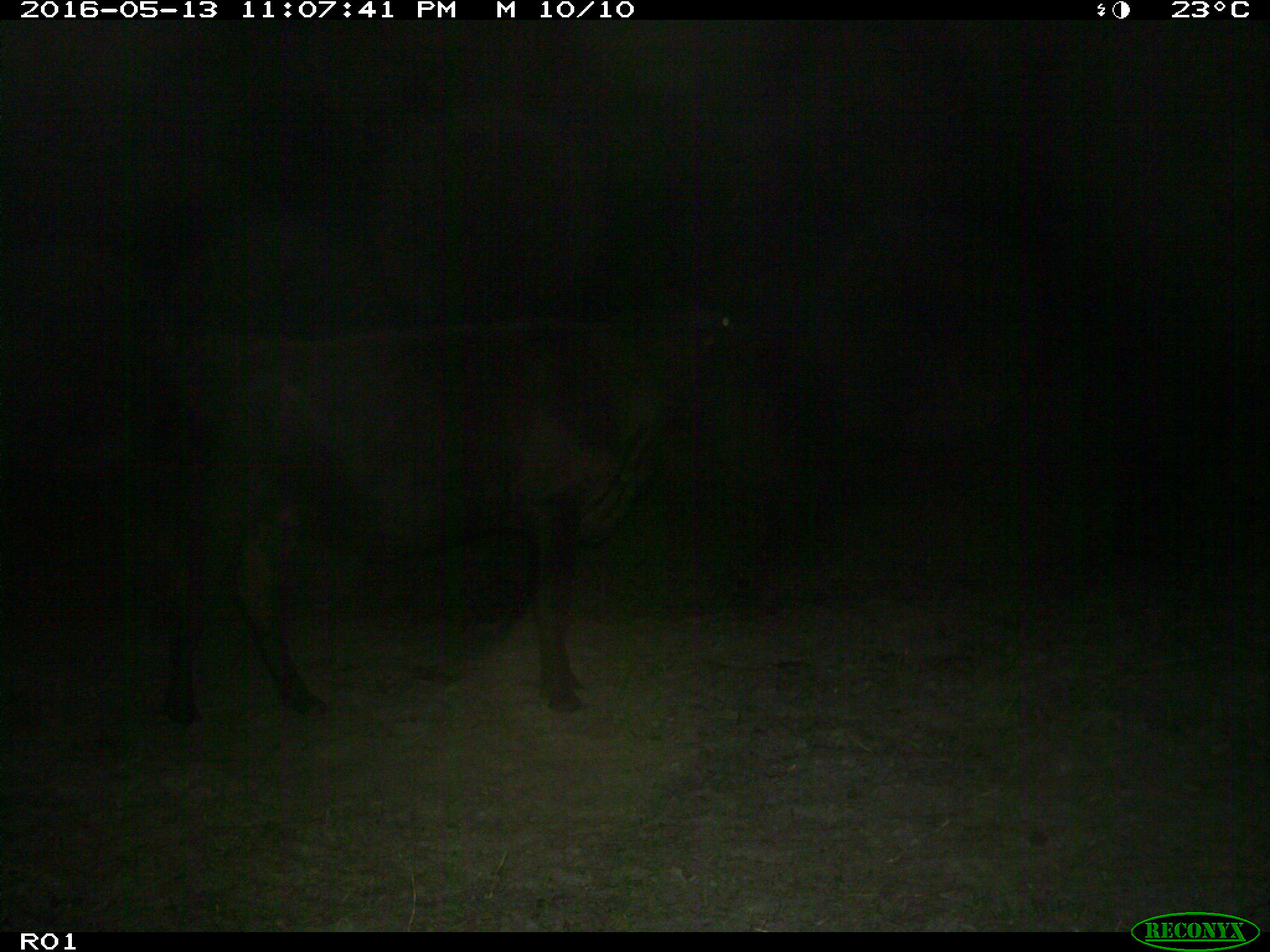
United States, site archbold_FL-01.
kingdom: Animalia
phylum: Chordata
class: Mammalia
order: Artiodactyla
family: Bovidae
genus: Bos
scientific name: Bos taurus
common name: domestic cow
Bos taurus (domestic cow).